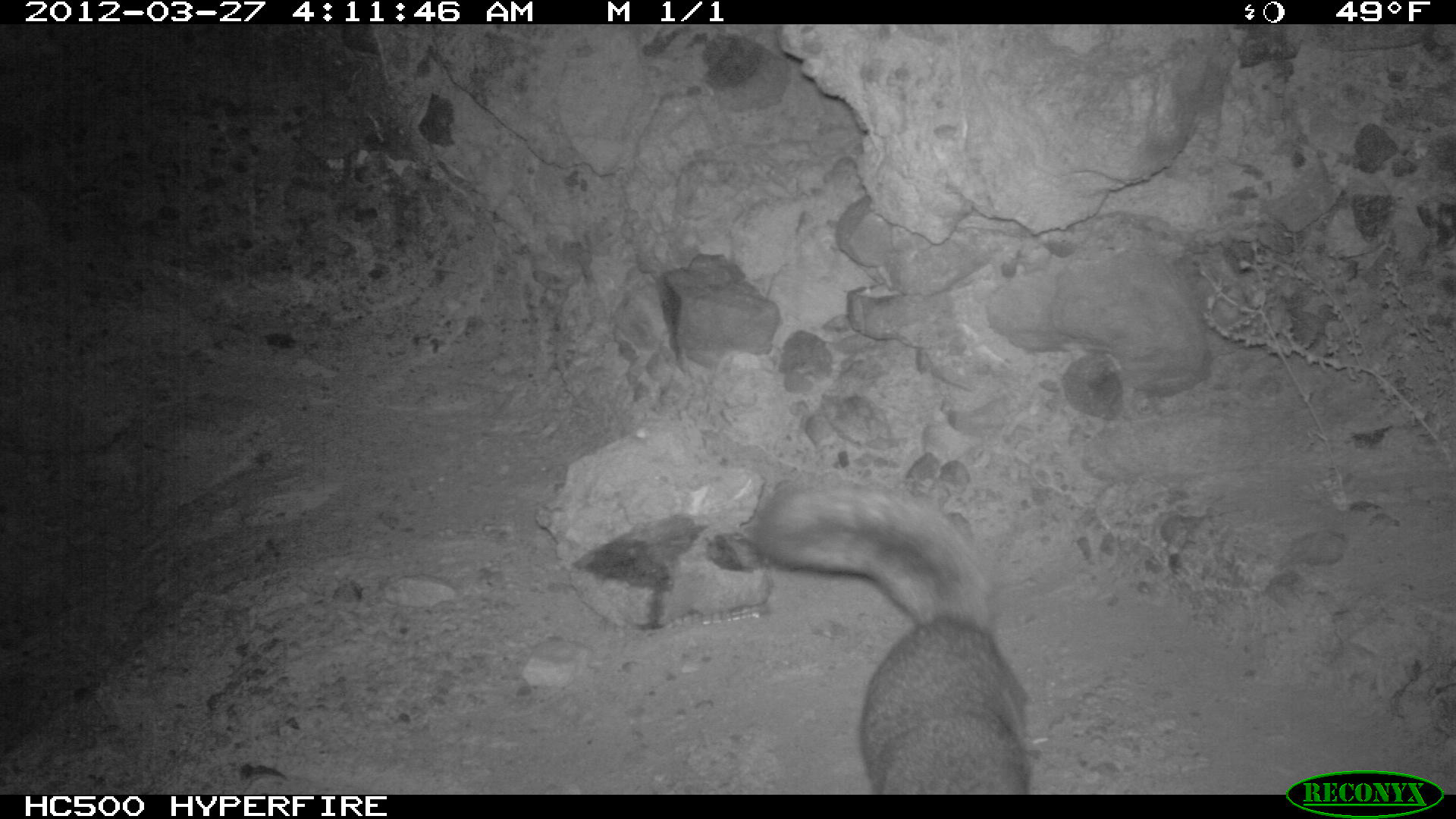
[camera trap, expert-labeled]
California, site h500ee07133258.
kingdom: Animalia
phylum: Chordata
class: Mammalia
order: Carnivora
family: Canidae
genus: Urocyon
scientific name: Urocyon littoralis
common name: island fox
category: fox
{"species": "fox (island fox) (Urocyon littoralis)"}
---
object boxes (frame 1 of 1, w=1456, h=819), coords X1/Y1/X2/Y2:
fox: 750/483/1034/794